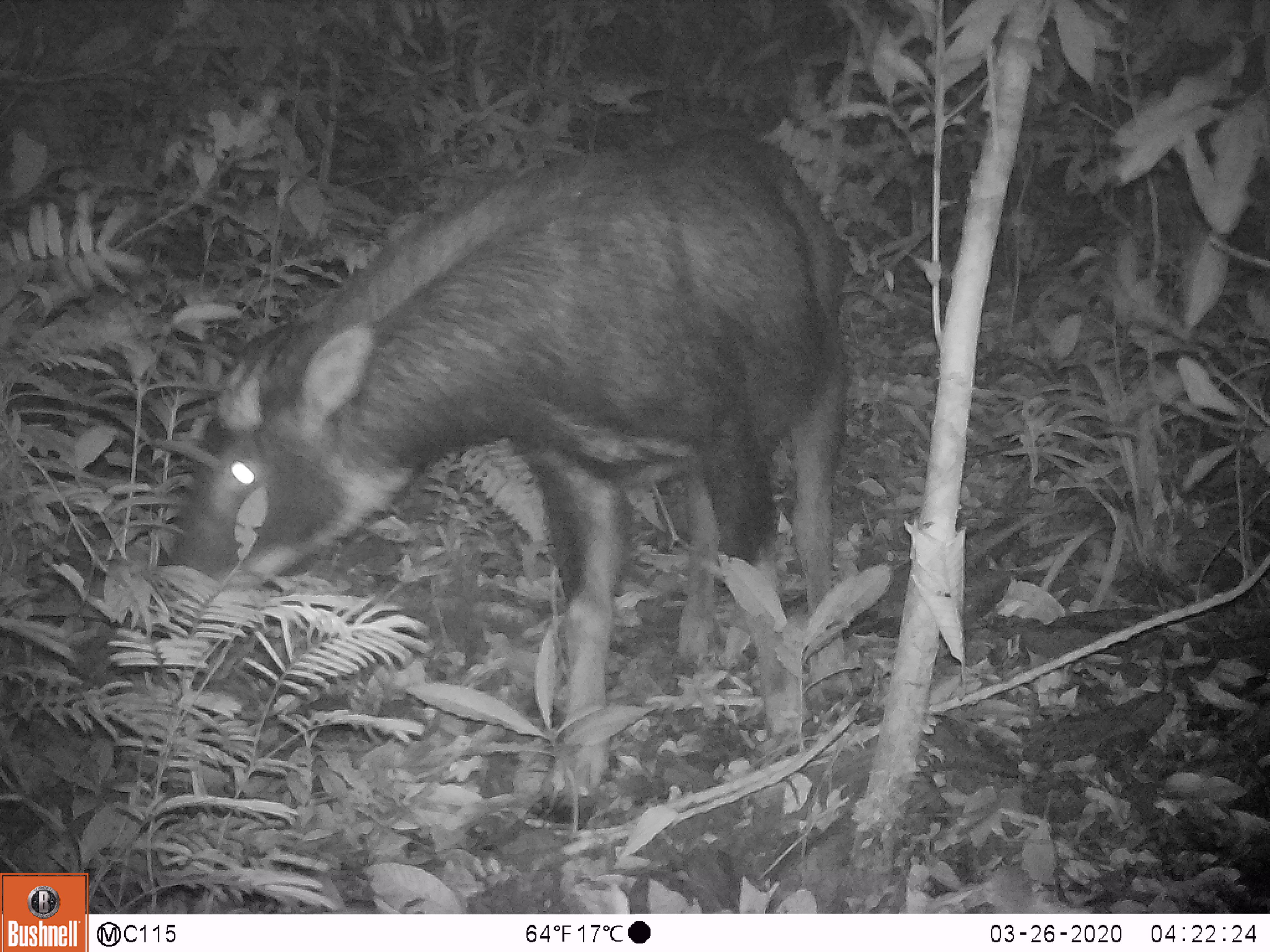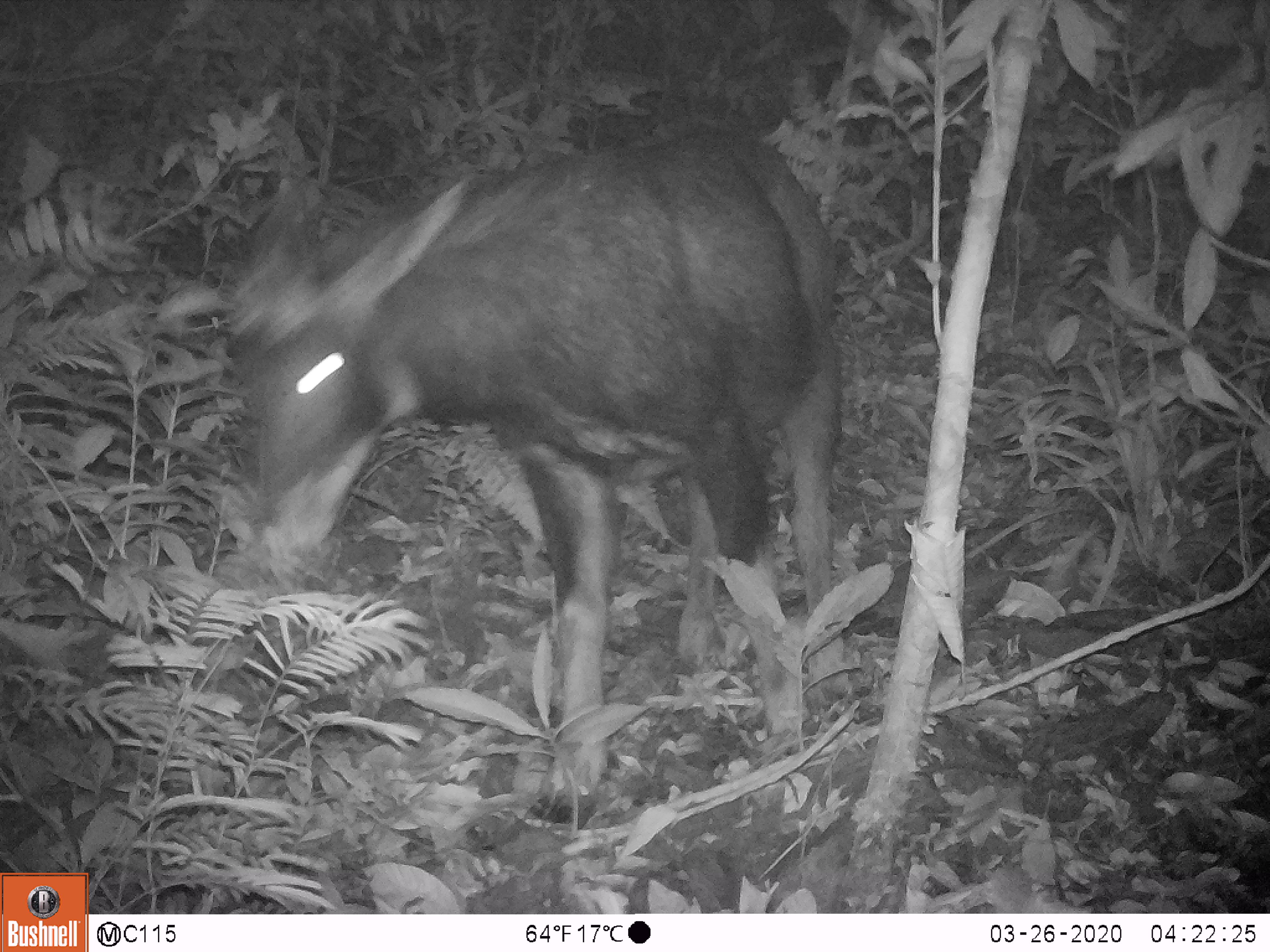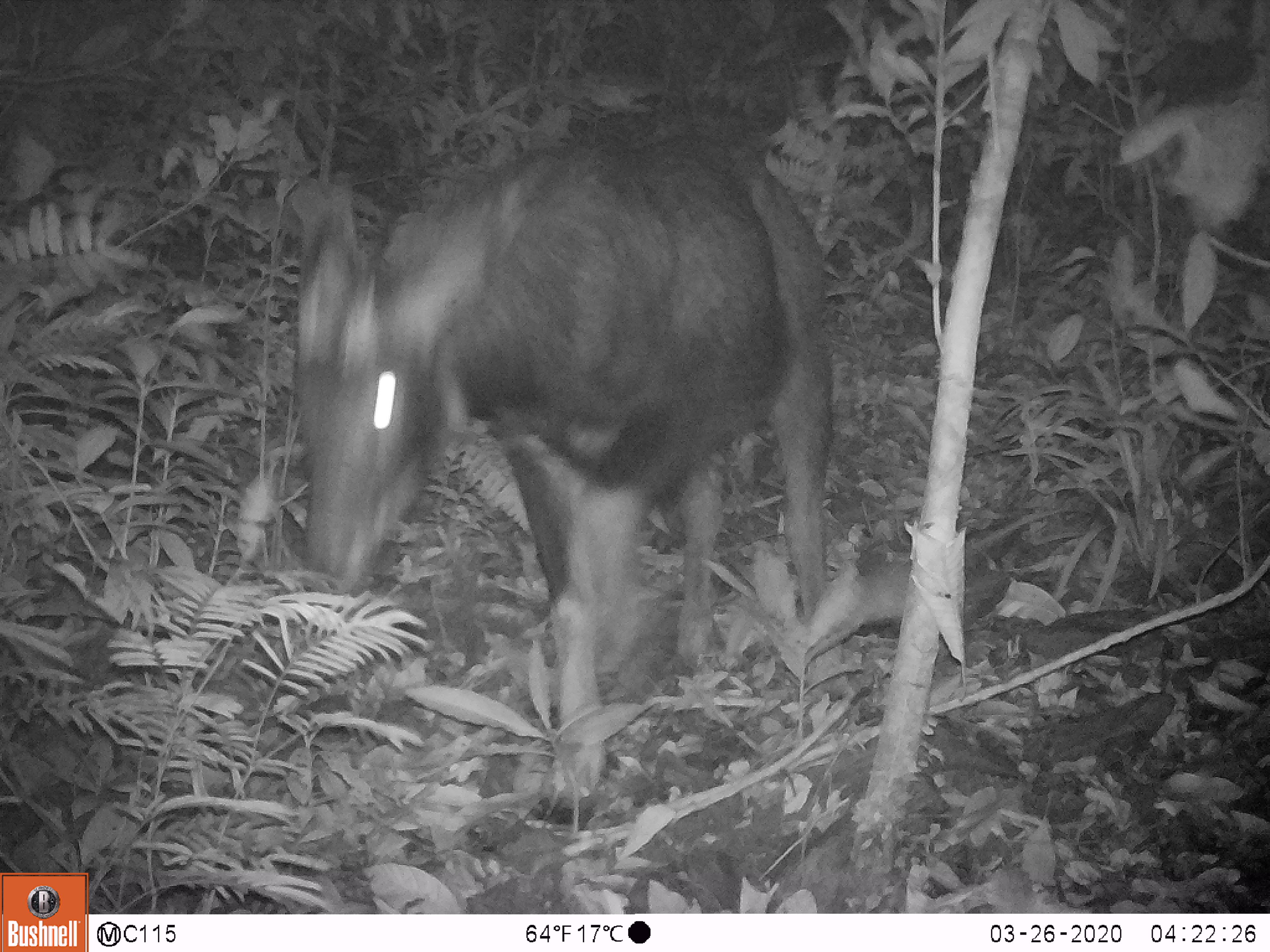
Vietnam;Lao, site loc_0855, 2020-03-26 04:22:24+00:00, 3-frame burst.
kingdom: Animalia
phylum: Chordata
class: Mammalia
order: Artiodactyla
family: Bovidae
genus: Capricornis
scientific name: Capricornis sumatraensis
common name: chinese serow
Chinese serow (Capricornis sumatraensis). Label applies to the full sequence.